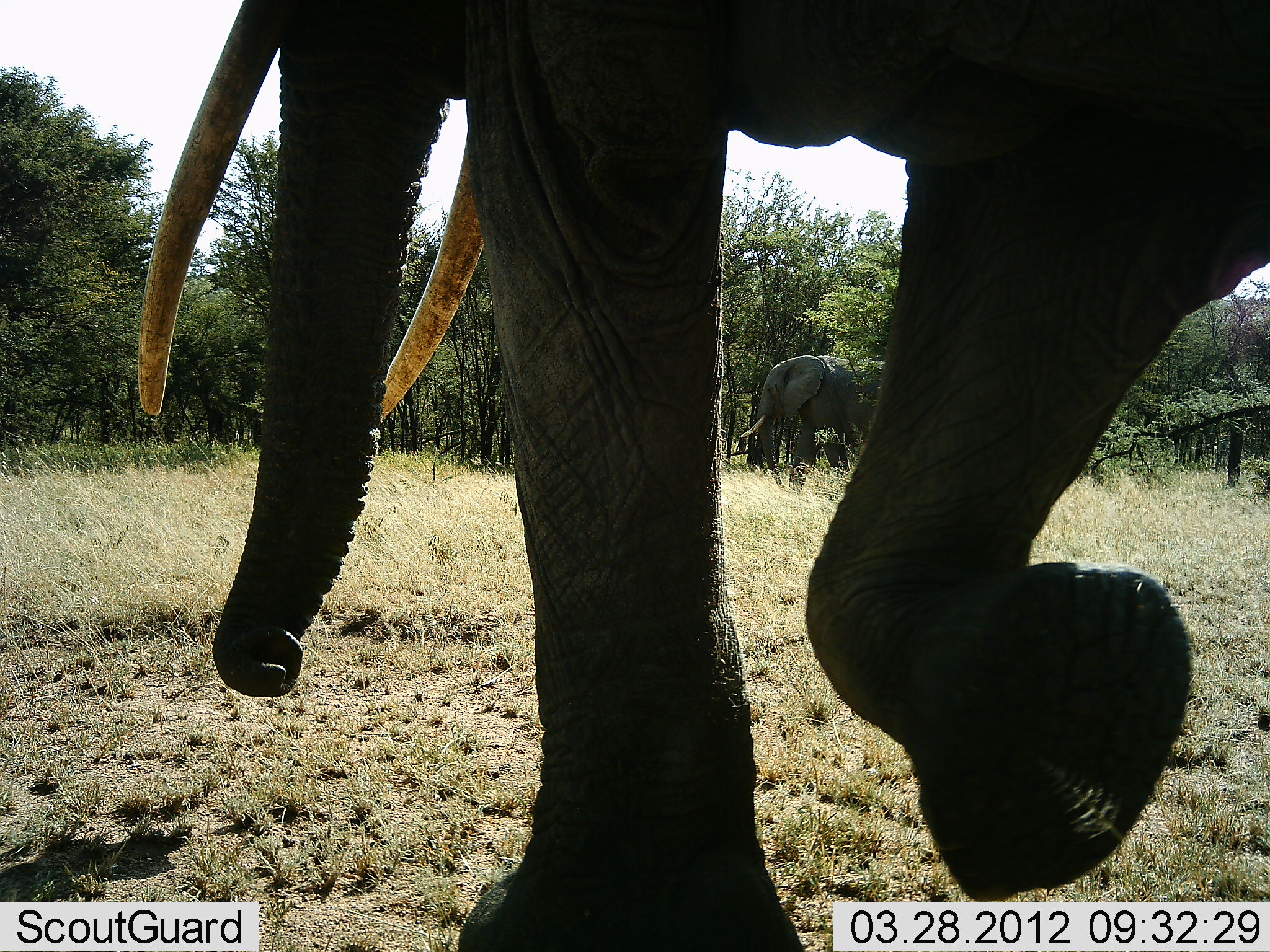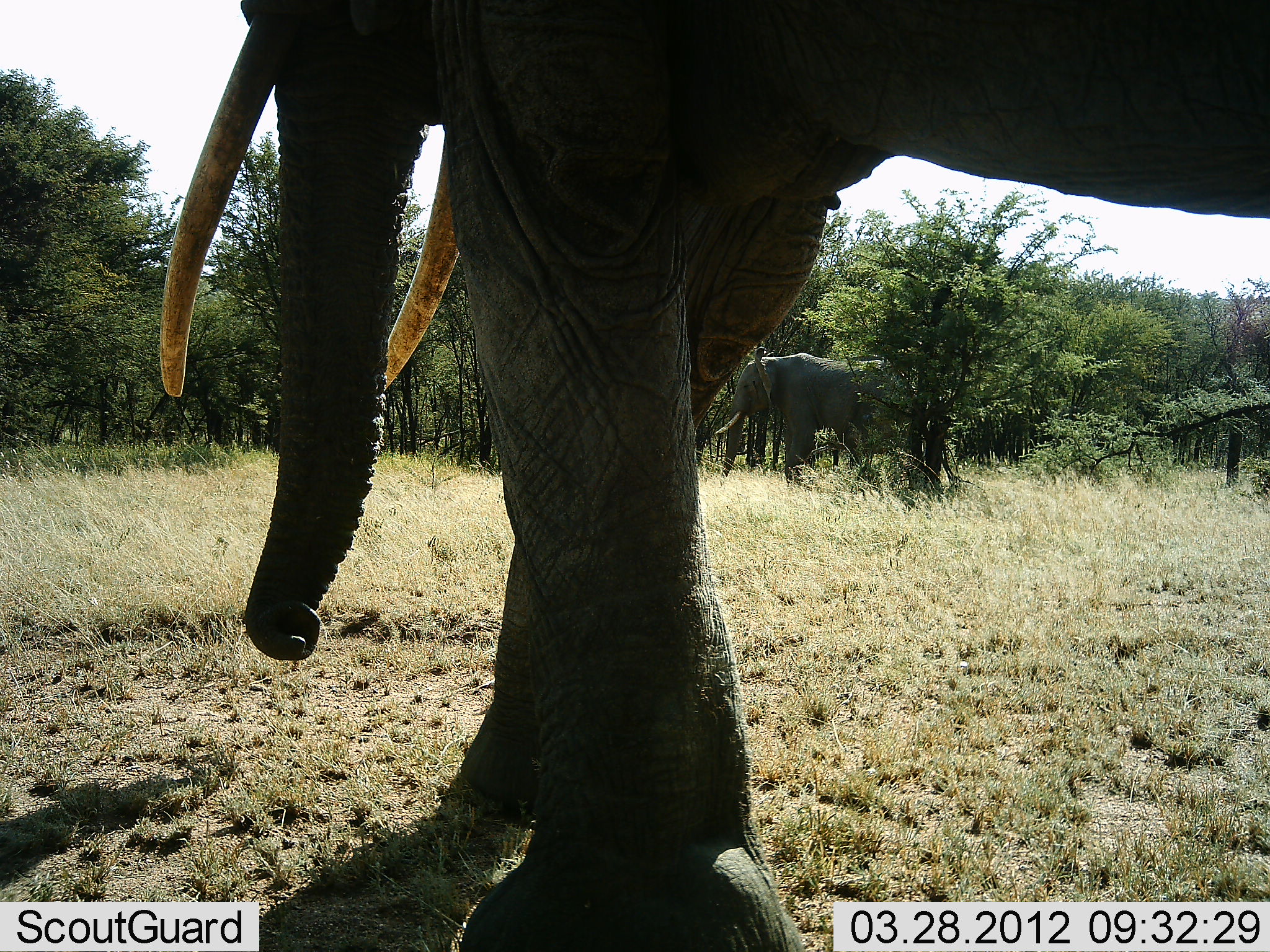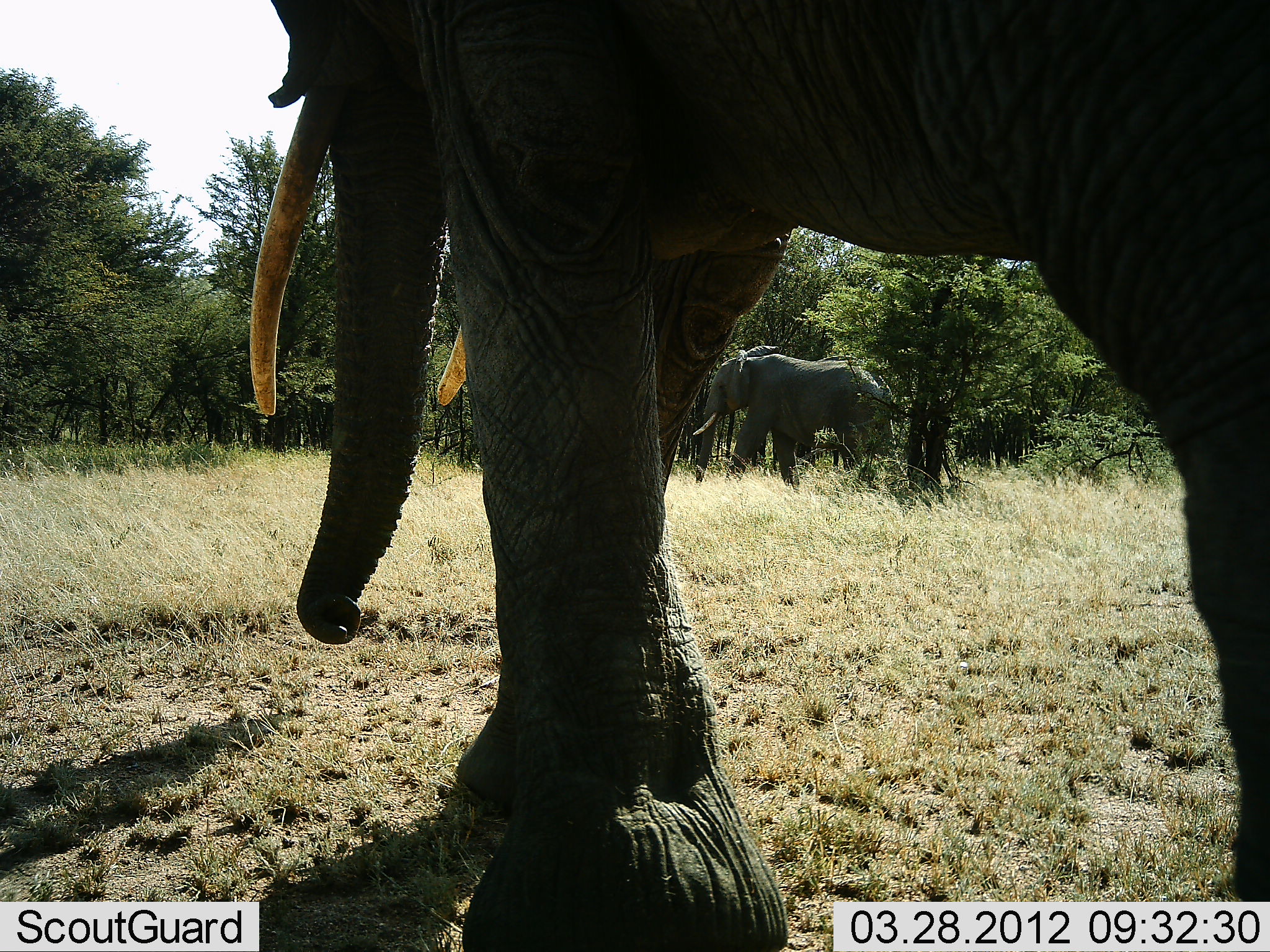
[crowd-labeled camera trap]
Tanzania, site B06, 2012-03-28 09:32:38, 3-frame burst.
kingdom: Animalia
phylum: Chordata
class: Mammalia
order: Proboscidea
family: Elephantidae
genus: Loxodonta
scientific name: Loxodonta africana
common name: african bush elephant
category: elephant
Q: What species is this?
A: Elephant (african bush elephant) (Loxodonta africana).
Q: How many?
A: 2.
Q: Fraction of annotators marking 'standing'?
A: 13%.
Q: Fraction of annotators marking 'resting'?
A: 0%.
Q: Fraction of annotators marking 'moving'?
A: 93%.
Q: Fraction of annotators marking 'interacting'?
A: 7%.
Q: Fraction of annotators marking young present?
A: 0%.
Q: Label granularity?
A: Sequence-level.